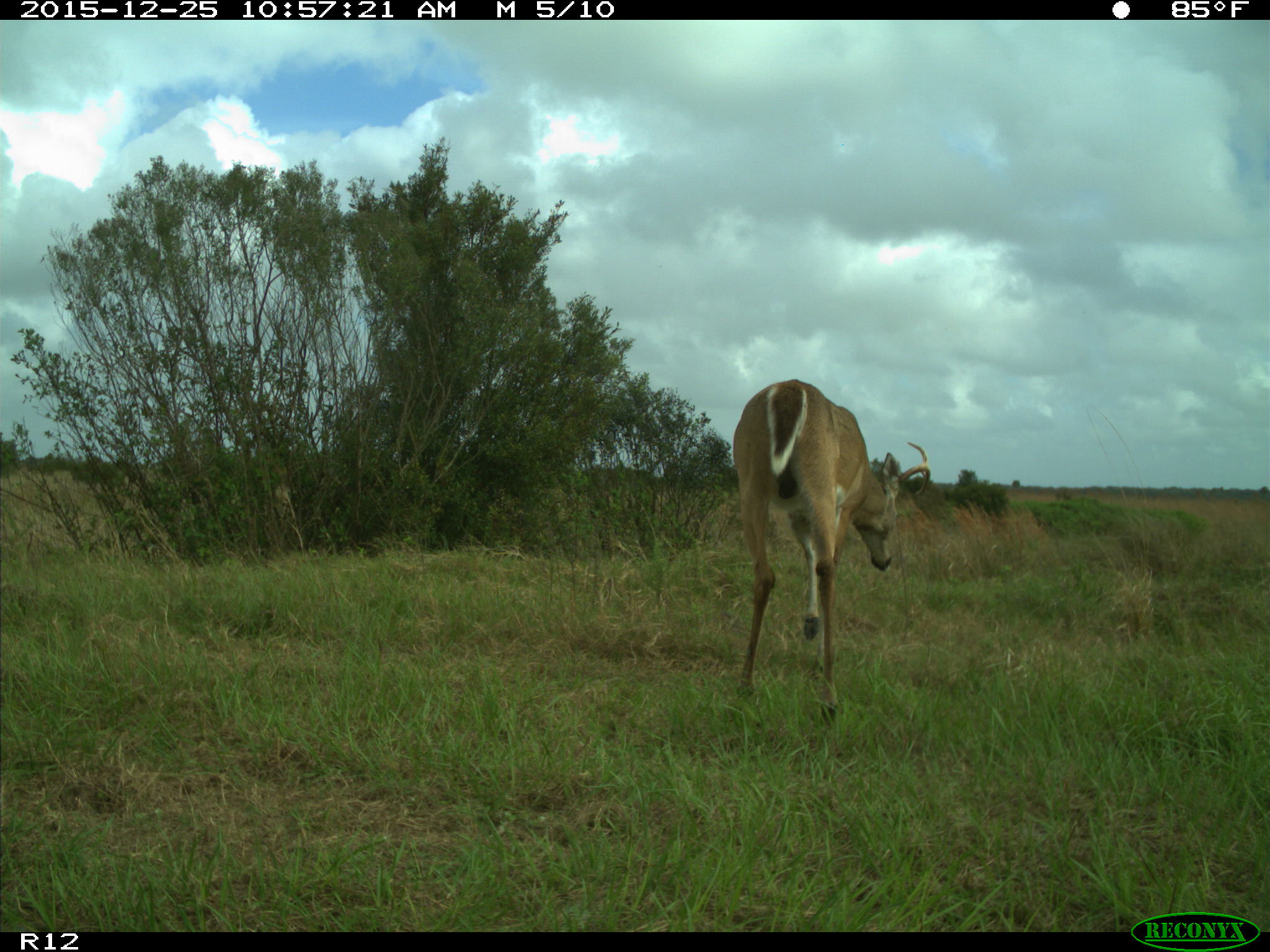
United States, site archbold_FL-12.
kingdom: Animalia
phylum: Chordata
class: Mammalia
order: Artiodactyla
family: Cervidae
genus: Odocoileus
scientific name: Odocoileus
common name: deer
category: unidentified deer